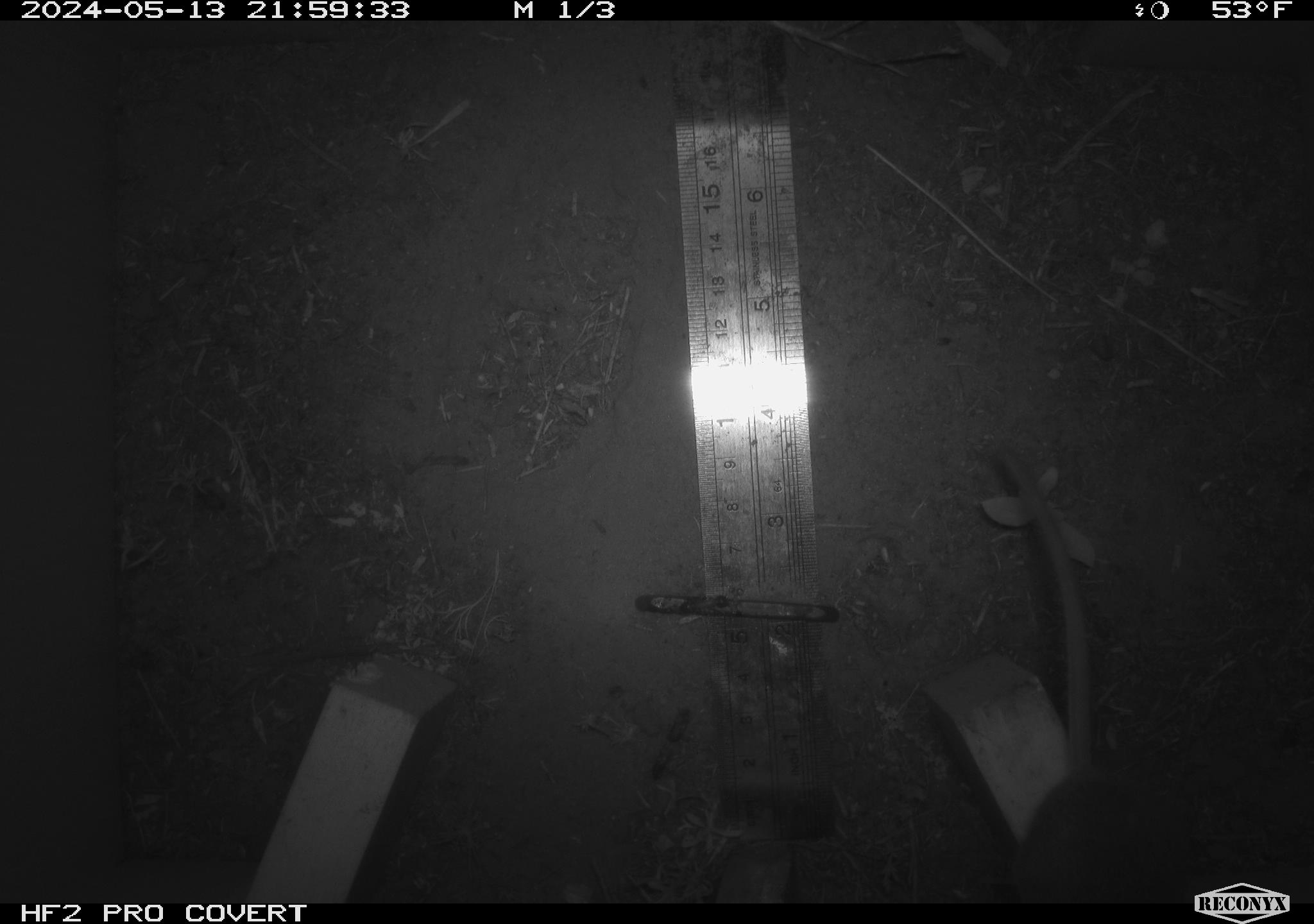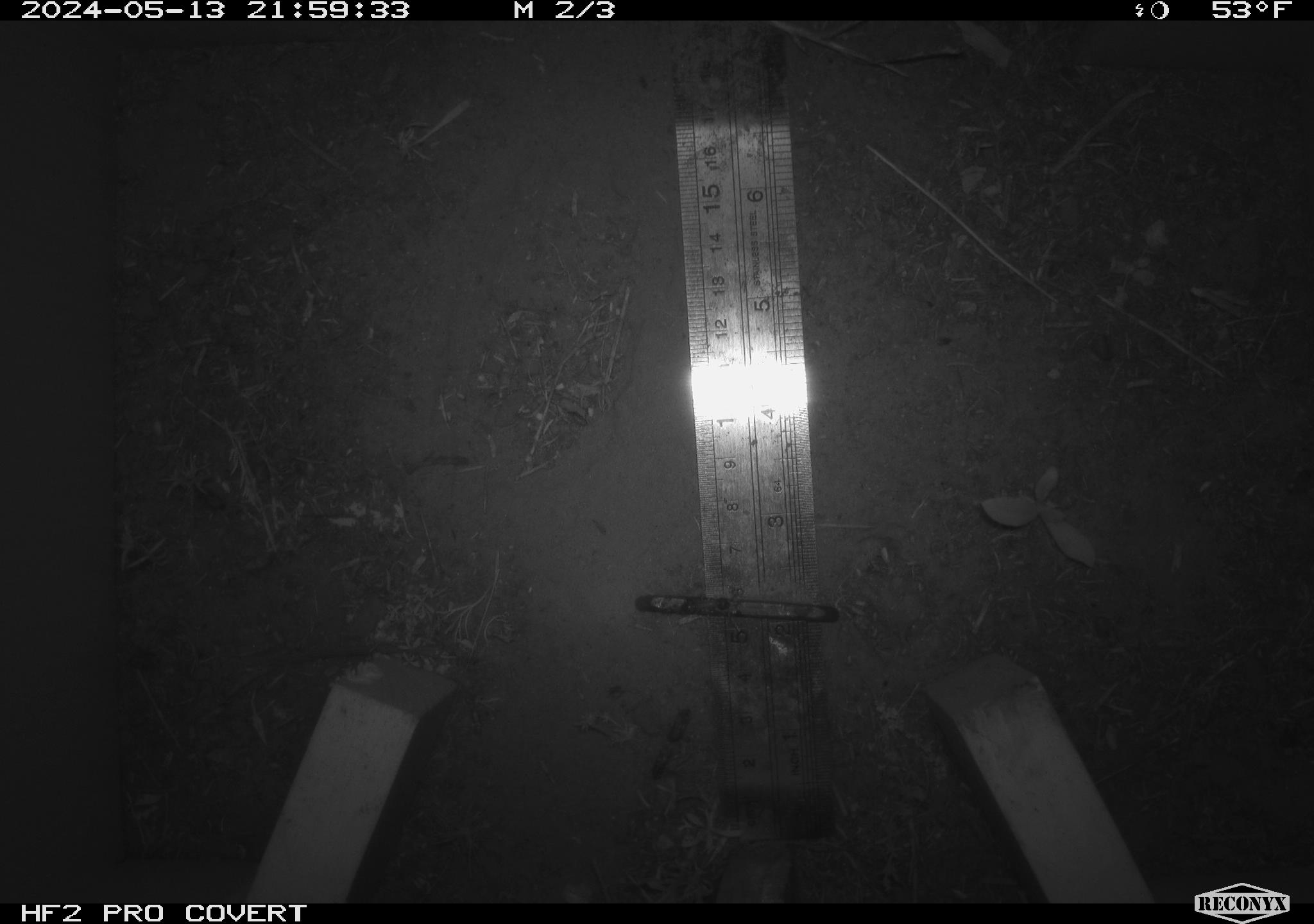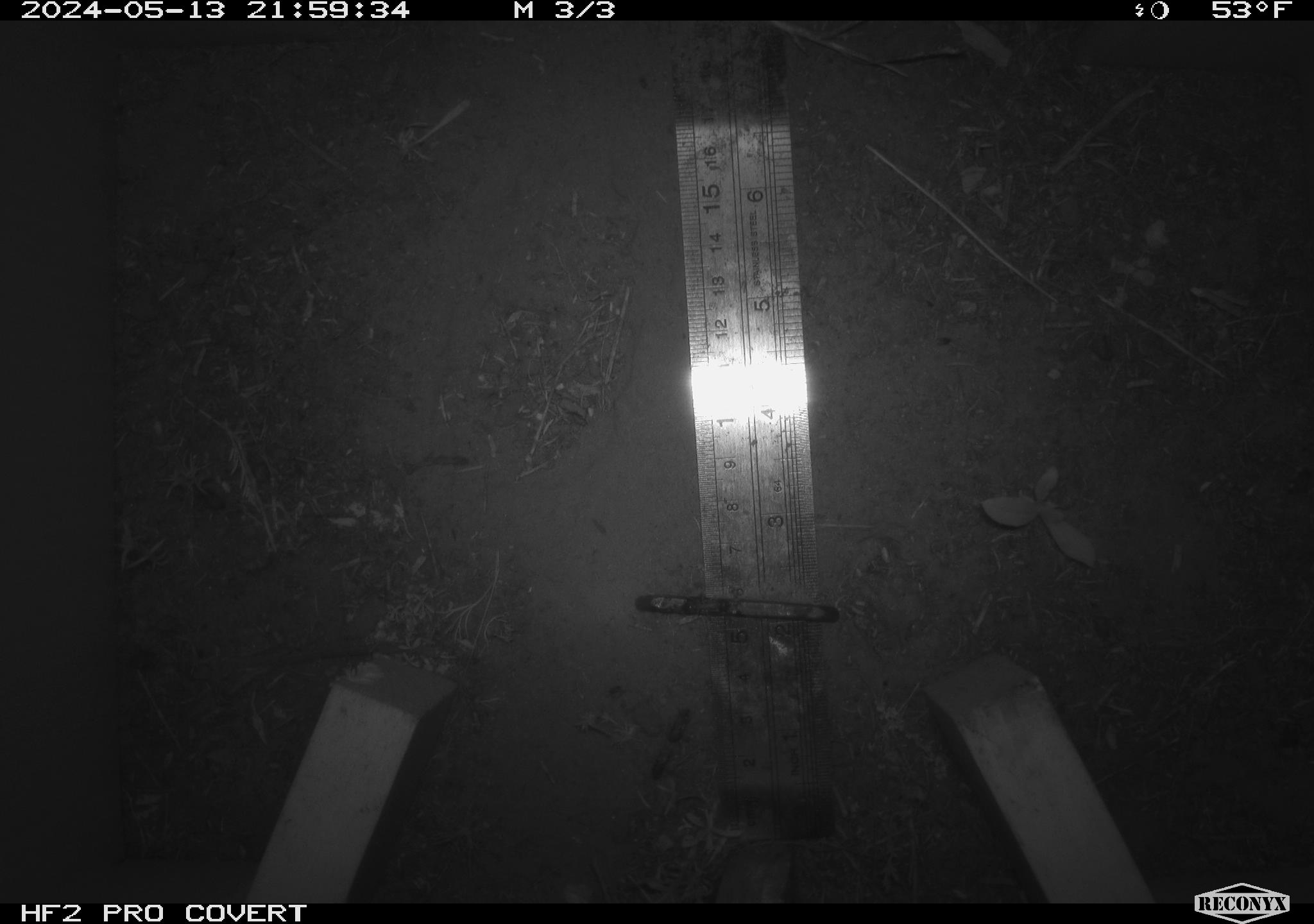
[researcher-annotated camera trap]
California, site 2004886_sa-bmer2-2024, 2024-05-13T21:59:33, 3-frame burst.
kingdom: Animalia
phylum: Chordata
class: Mammalia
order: Rodentia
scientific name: Rodentia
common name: mouse species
Mouse species (Rodentia).